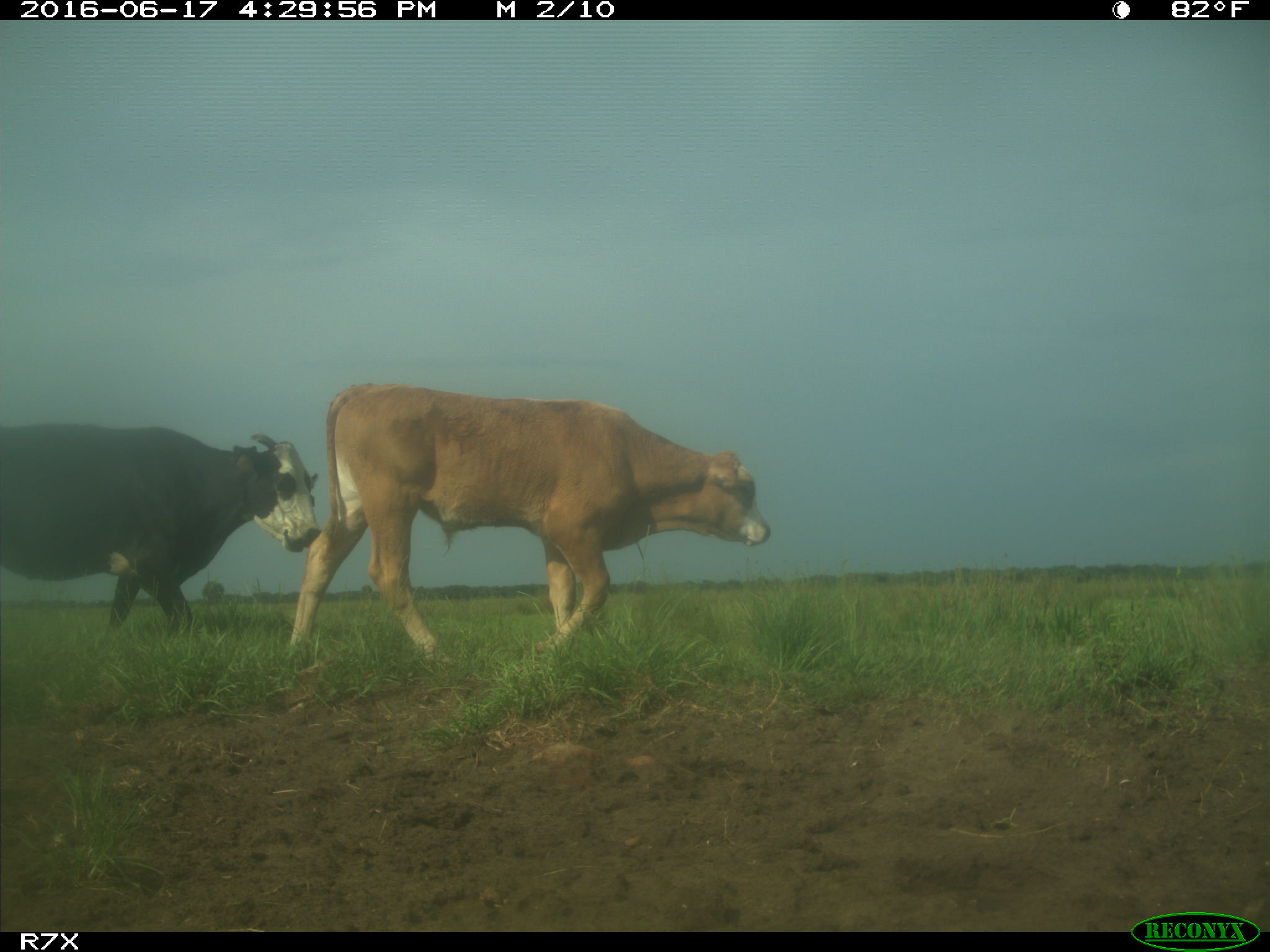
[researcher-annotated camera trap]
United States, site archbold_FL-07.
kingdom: Animalia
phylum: Chordata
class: Mammalia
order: Artiodactyla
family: Bovidae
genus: Bos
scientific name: Bos taurus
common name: domestic cow